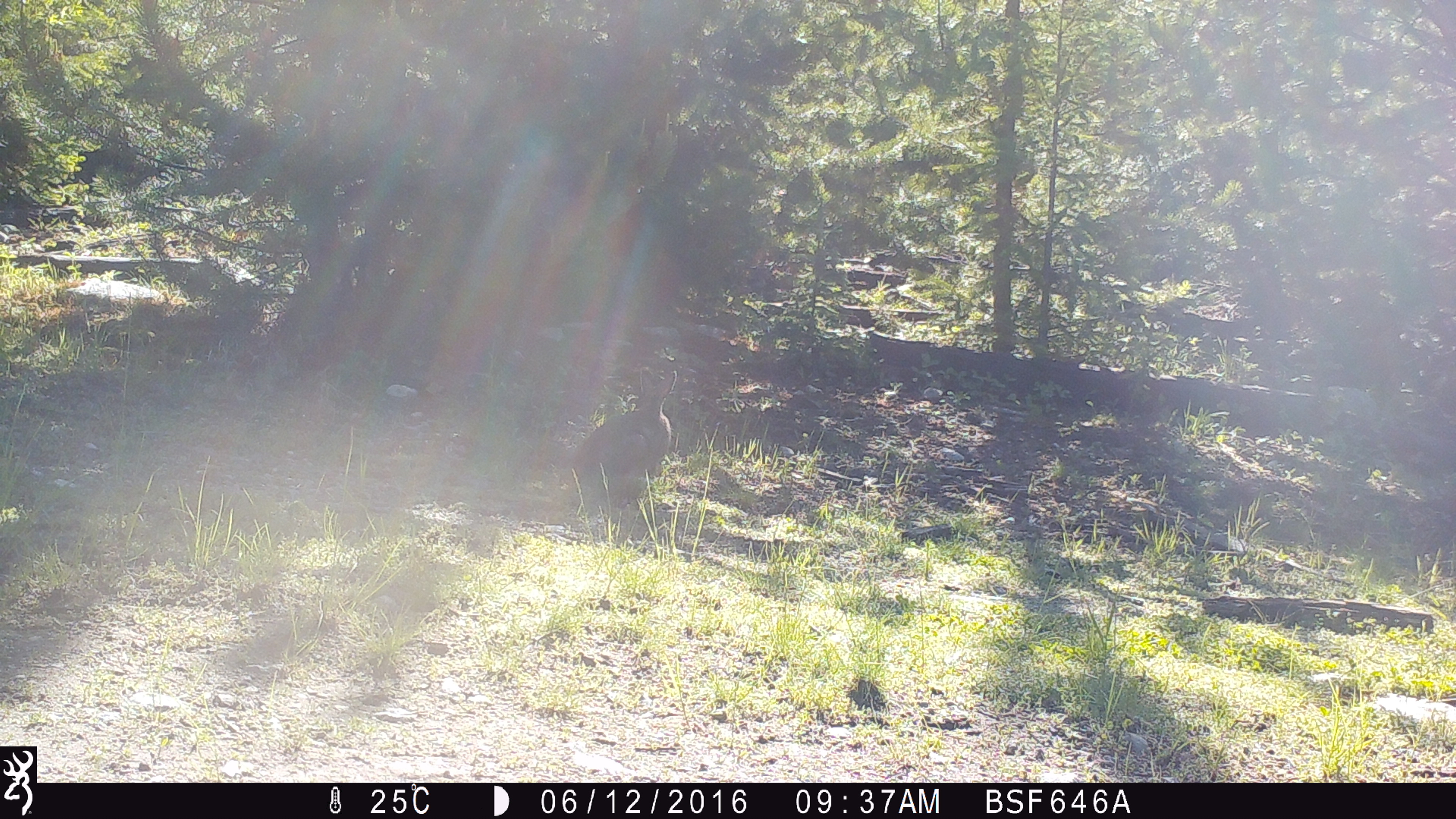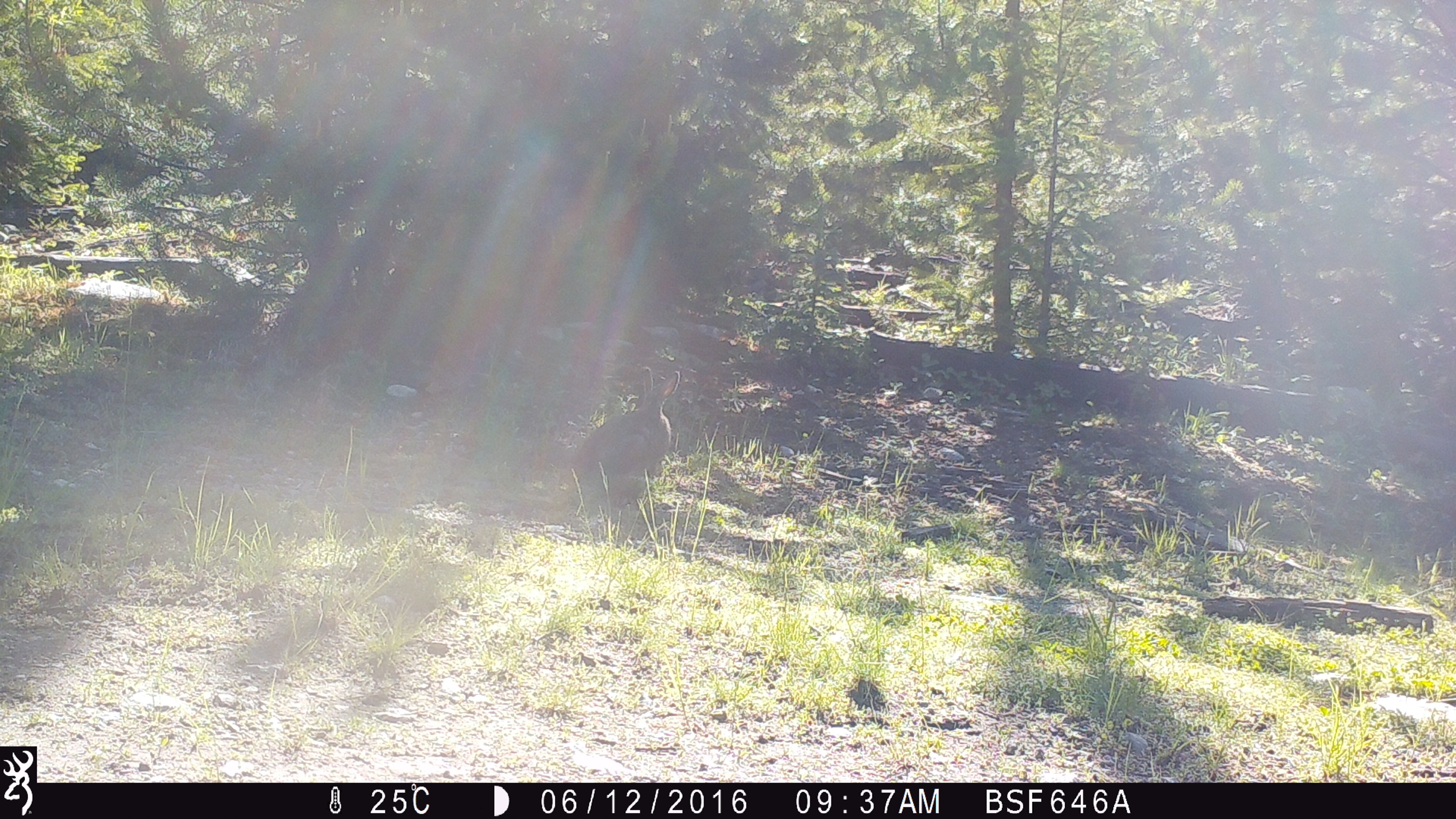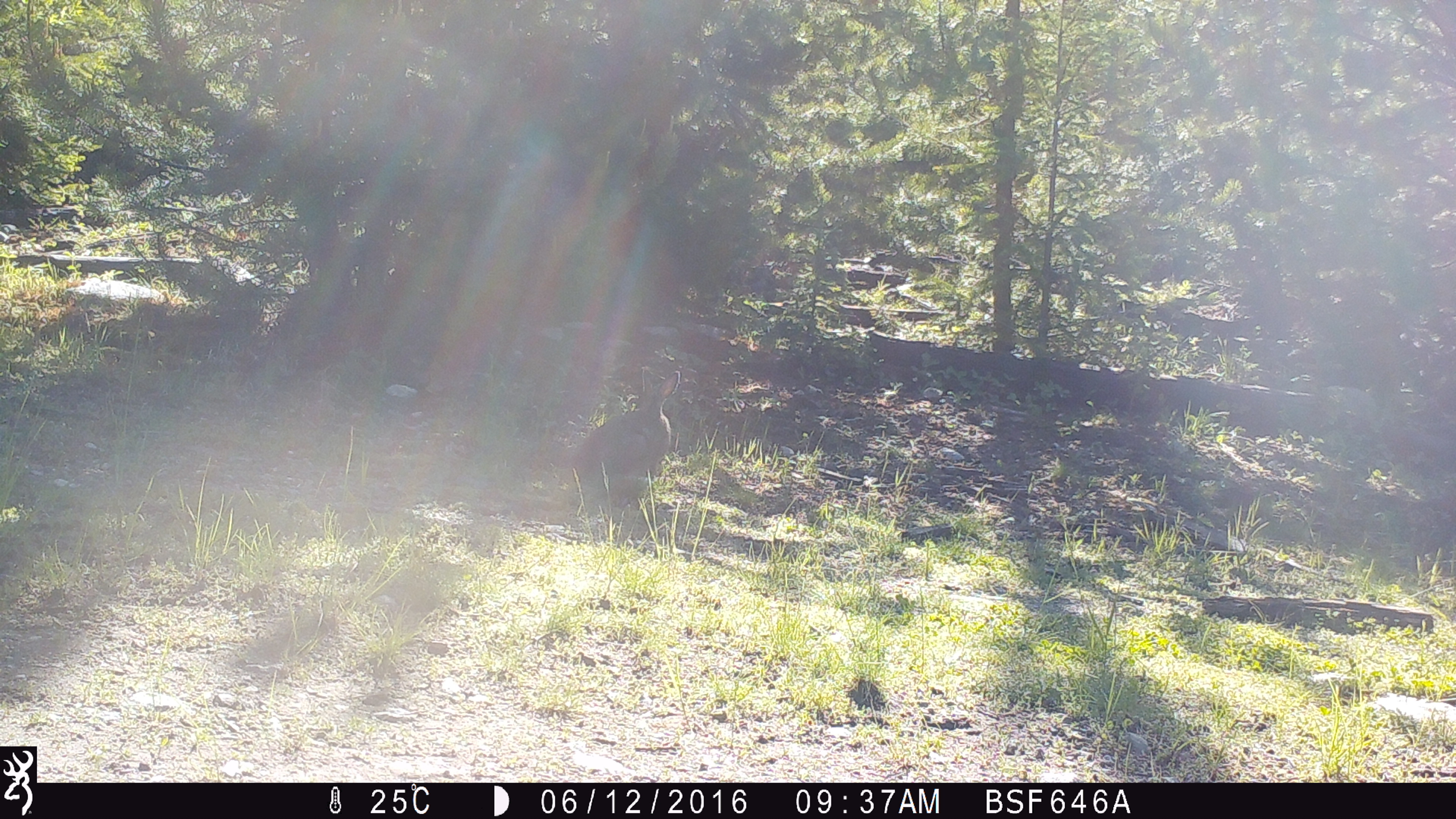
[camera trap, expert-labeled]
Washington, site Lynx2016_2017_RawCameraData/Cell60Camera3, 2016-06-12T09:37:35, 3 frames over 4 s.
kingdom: Animalia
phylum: Chordata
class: Mammalia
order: Lagomorpha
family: Leporidae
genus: Lepus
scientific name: Lepus americanus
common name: snowshoe hare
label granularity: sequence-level